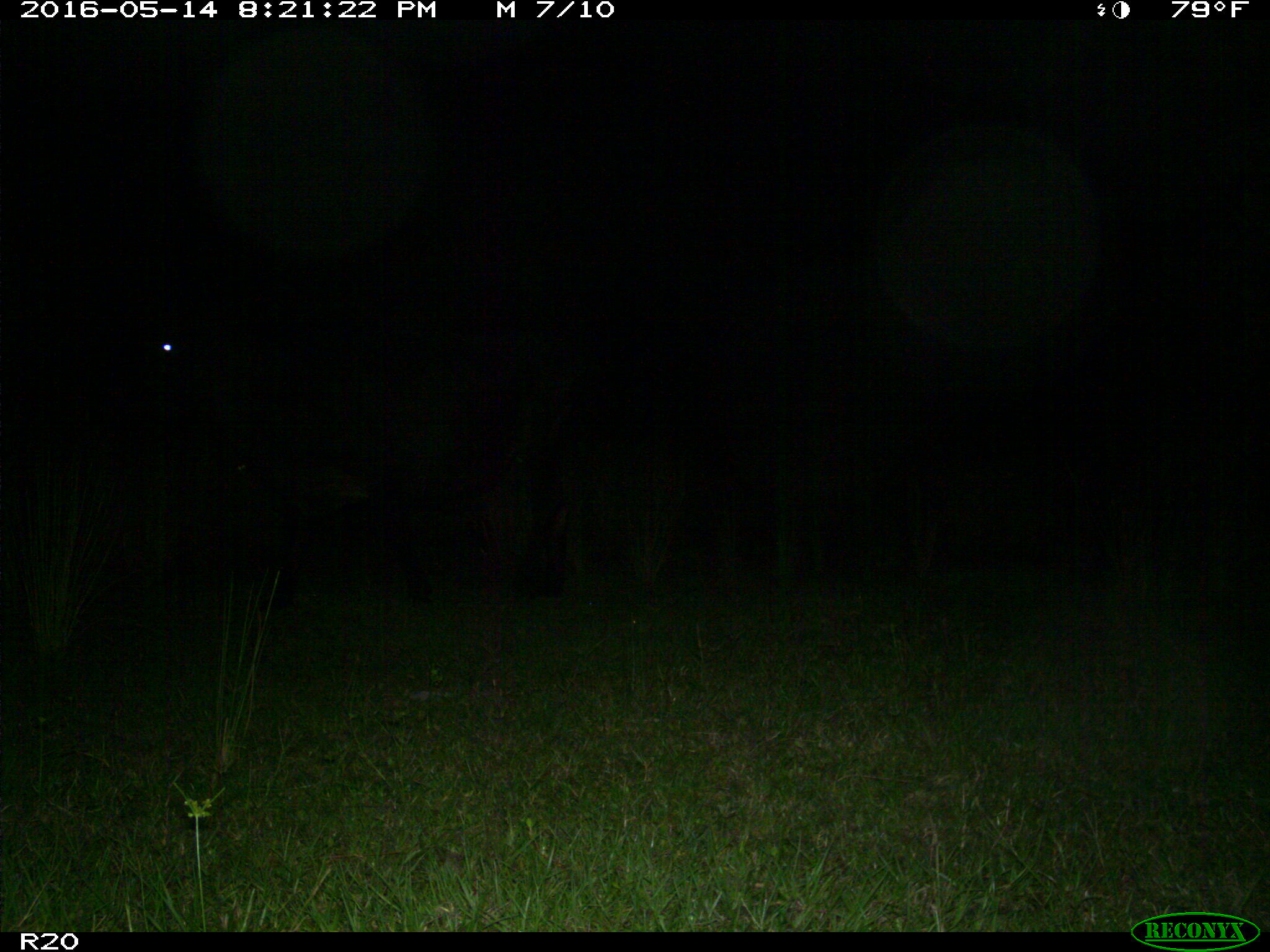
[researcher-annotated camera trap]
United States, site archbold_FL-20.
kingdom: Animalia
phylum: Chordata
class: Mammalia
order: Artiodactyla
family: Bovidae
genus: Bos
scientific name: Bos taurus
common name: domestic cow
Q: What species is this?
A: Bos taurus (domestic cow).